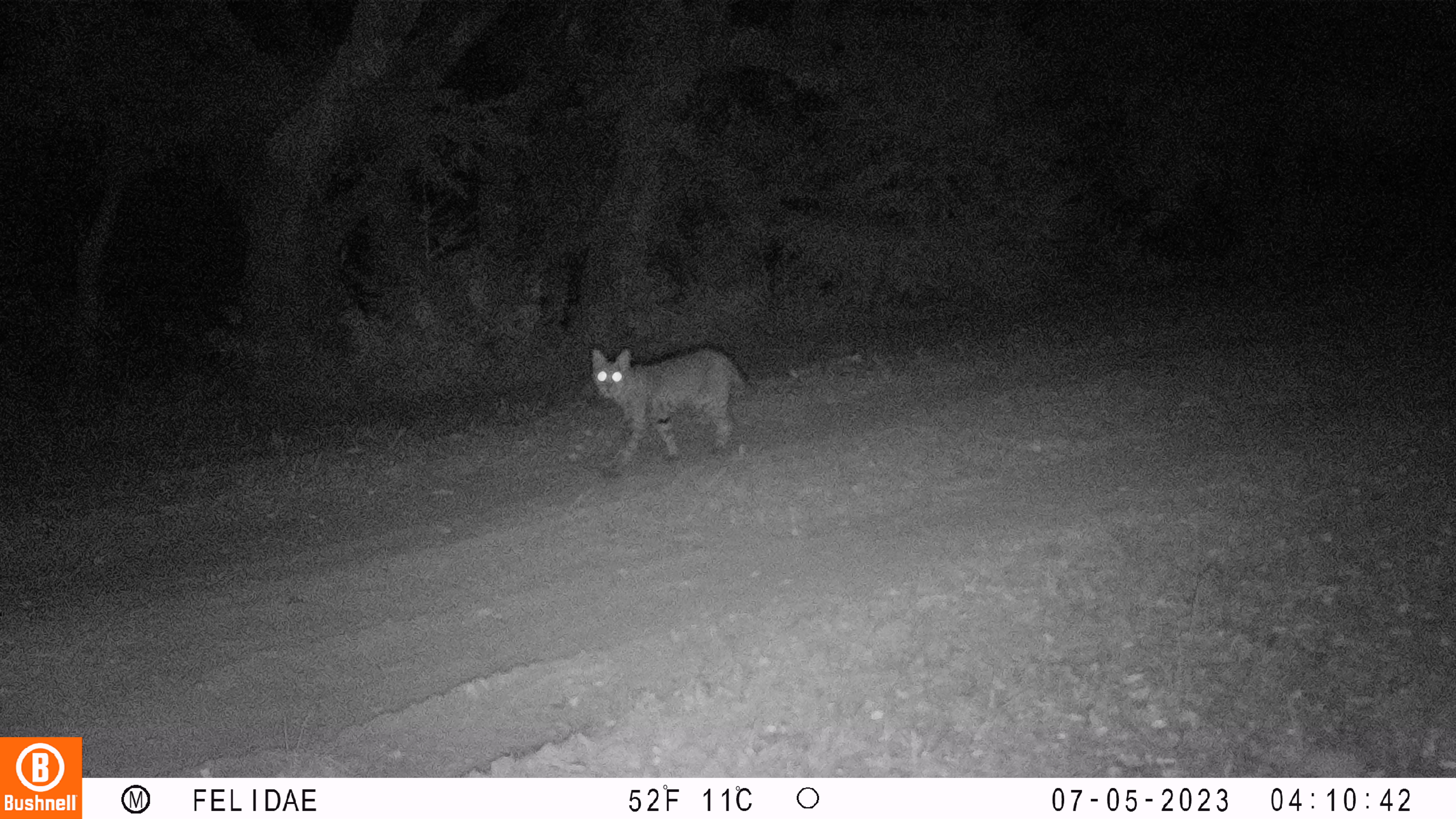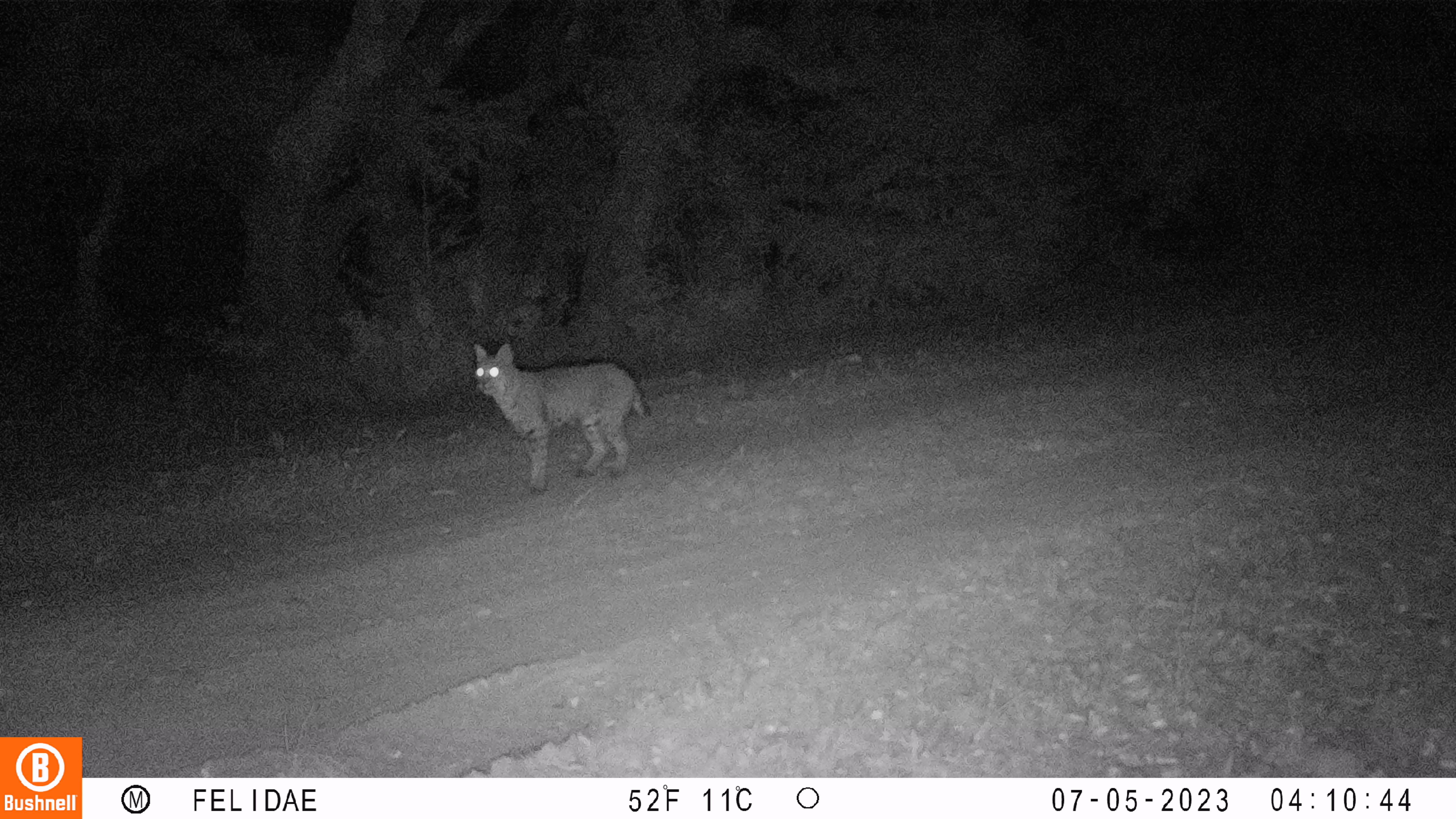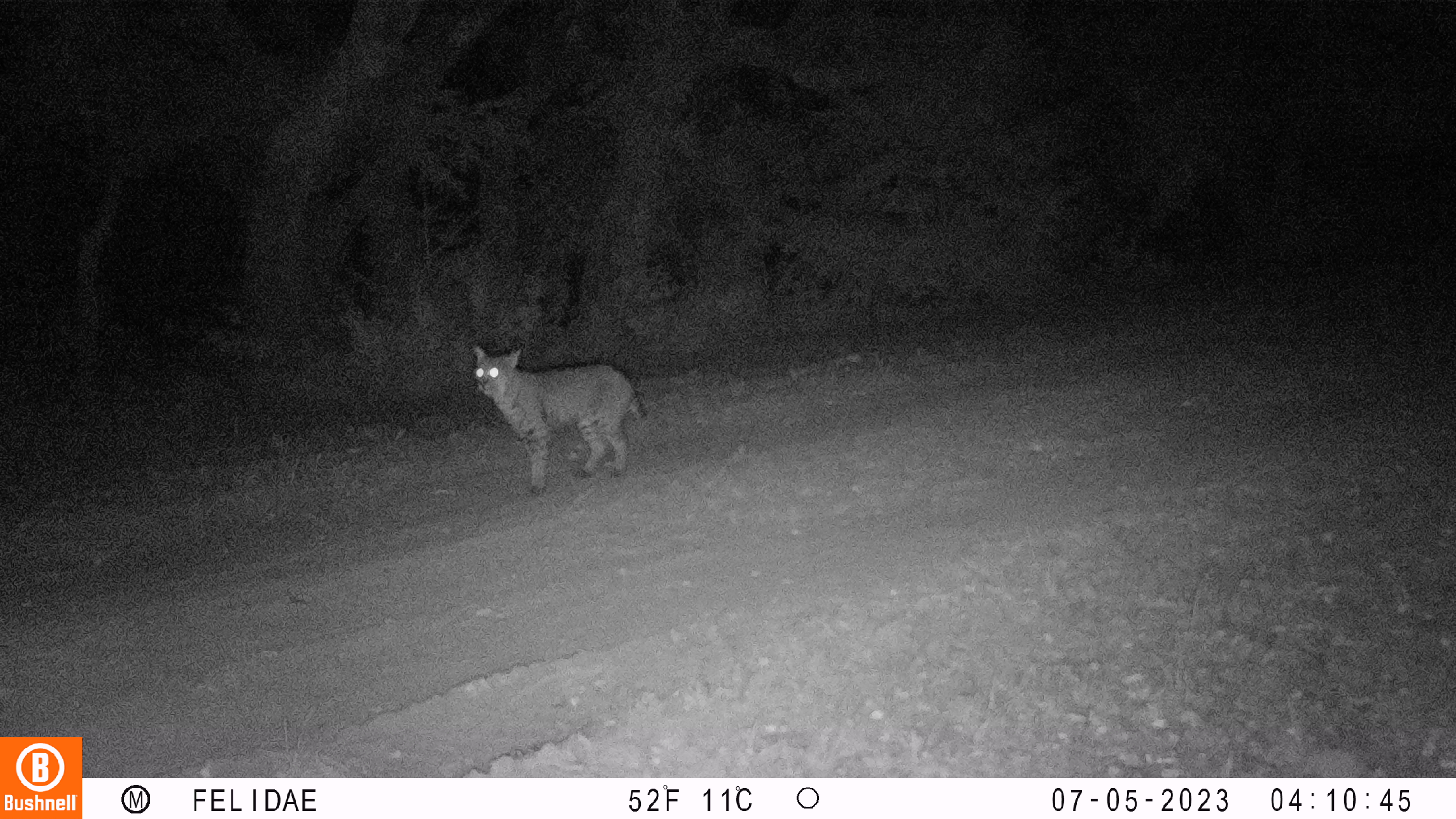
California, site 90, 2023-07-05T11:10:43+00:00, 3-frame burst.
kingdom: Animalia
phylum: Chordata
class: Mammalia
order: Carnivora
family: Felidae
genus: Lynx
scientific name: Lynx rufus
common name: bobcat